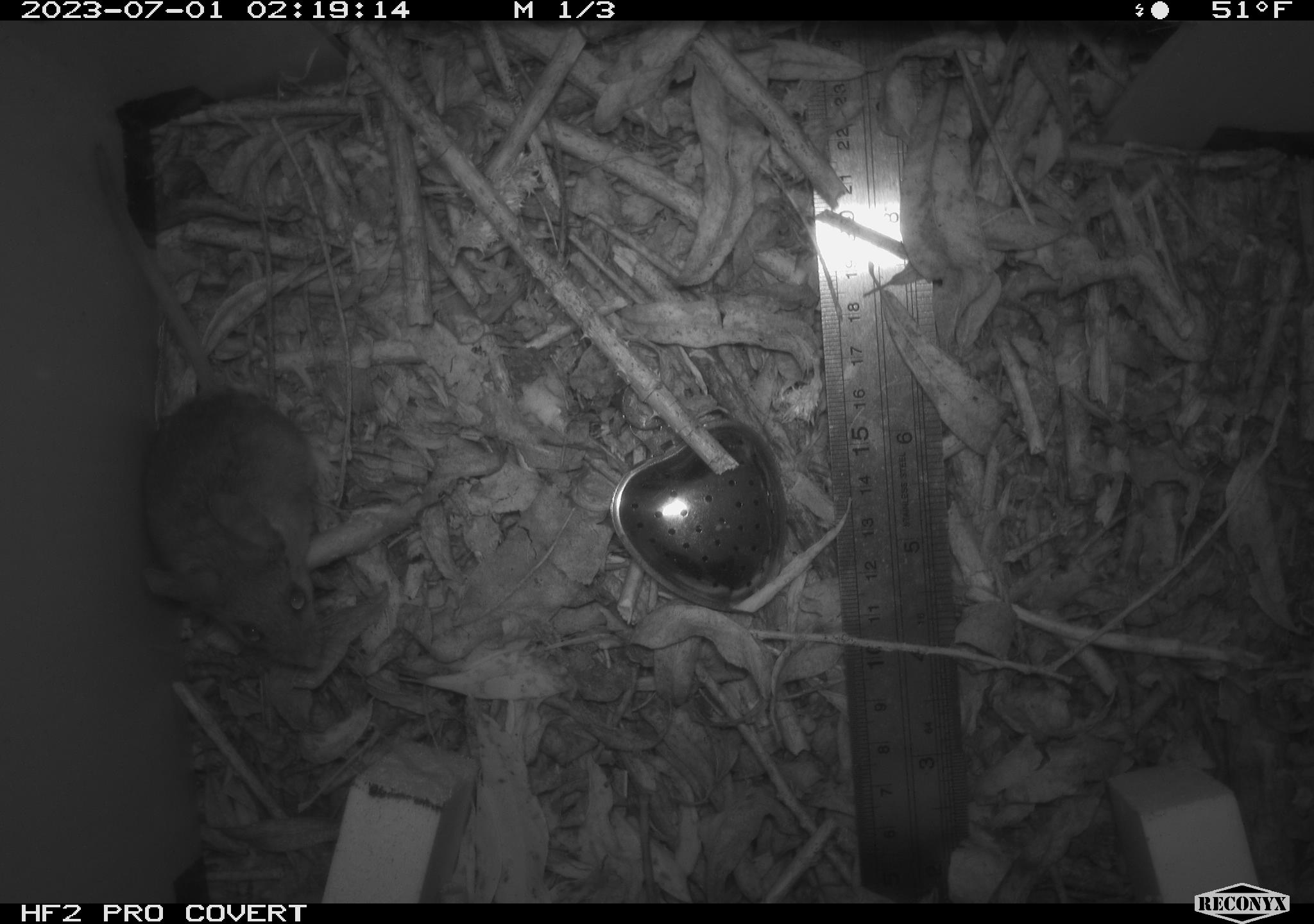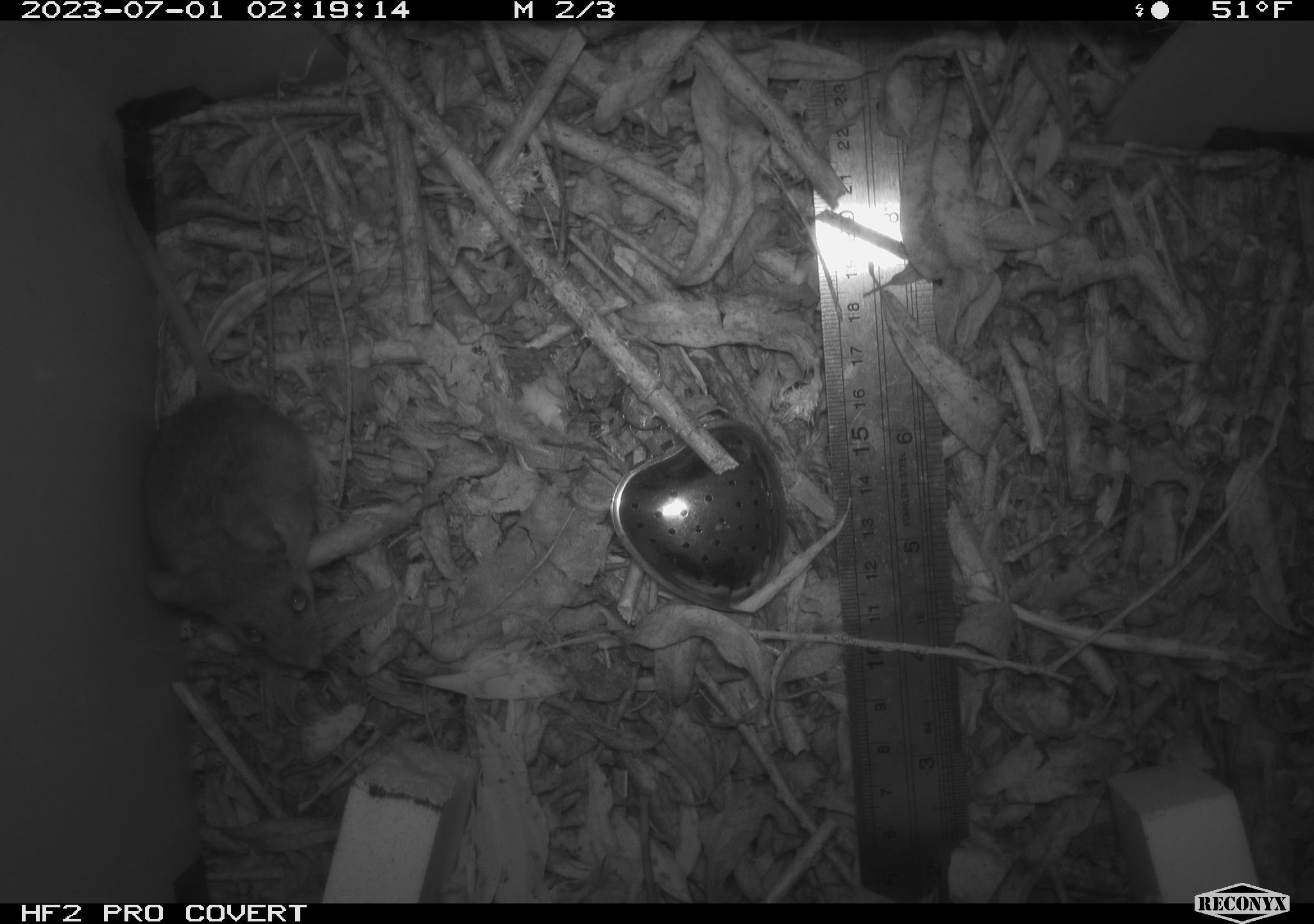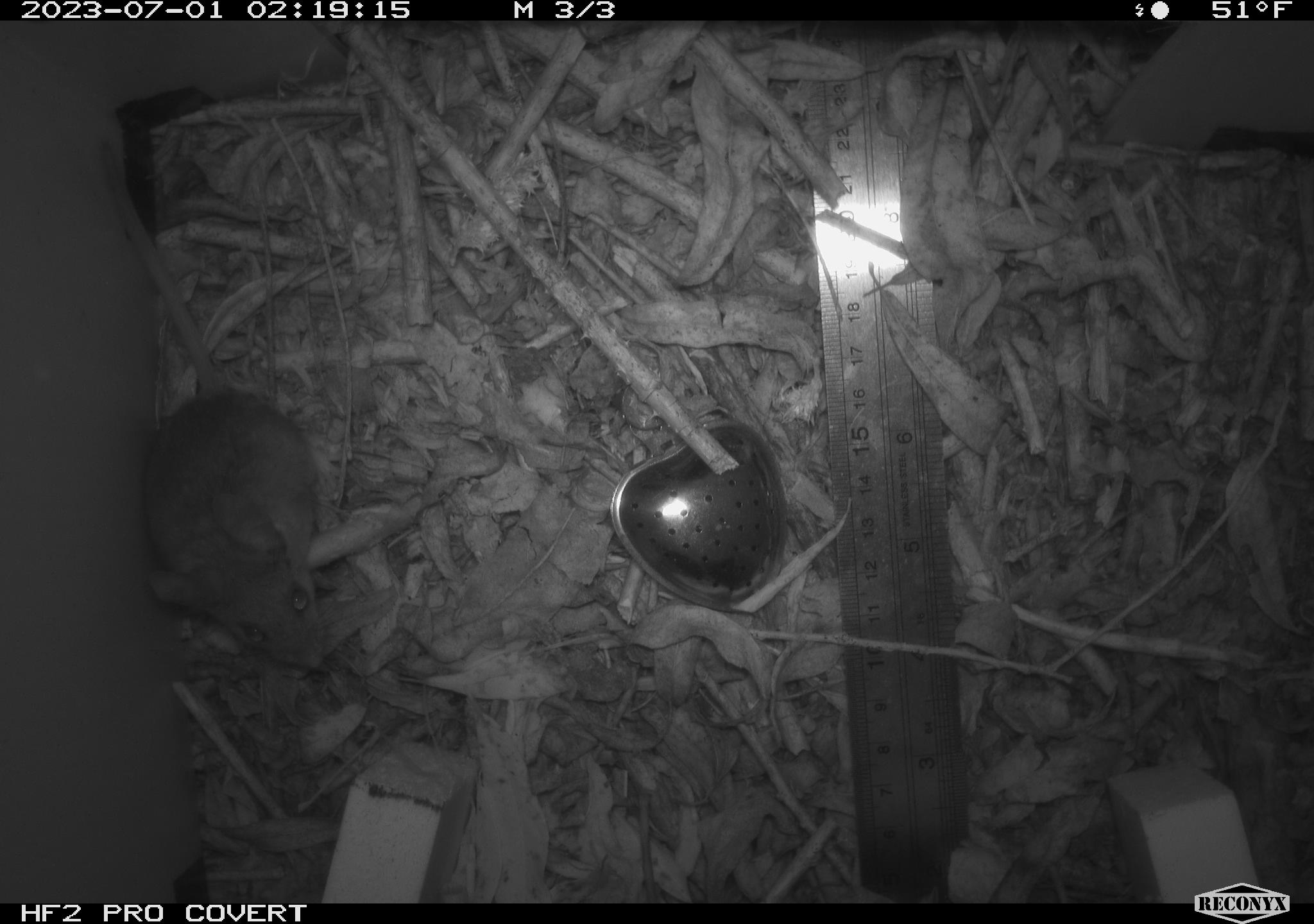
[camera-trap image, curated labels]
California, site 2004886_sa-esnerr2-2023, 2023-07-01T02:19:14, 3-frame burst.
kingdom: Animalia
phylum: Chordata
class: Mammalia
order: Rodentia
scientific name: Rodentia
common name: mouse species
Mouse species (Rodentia).